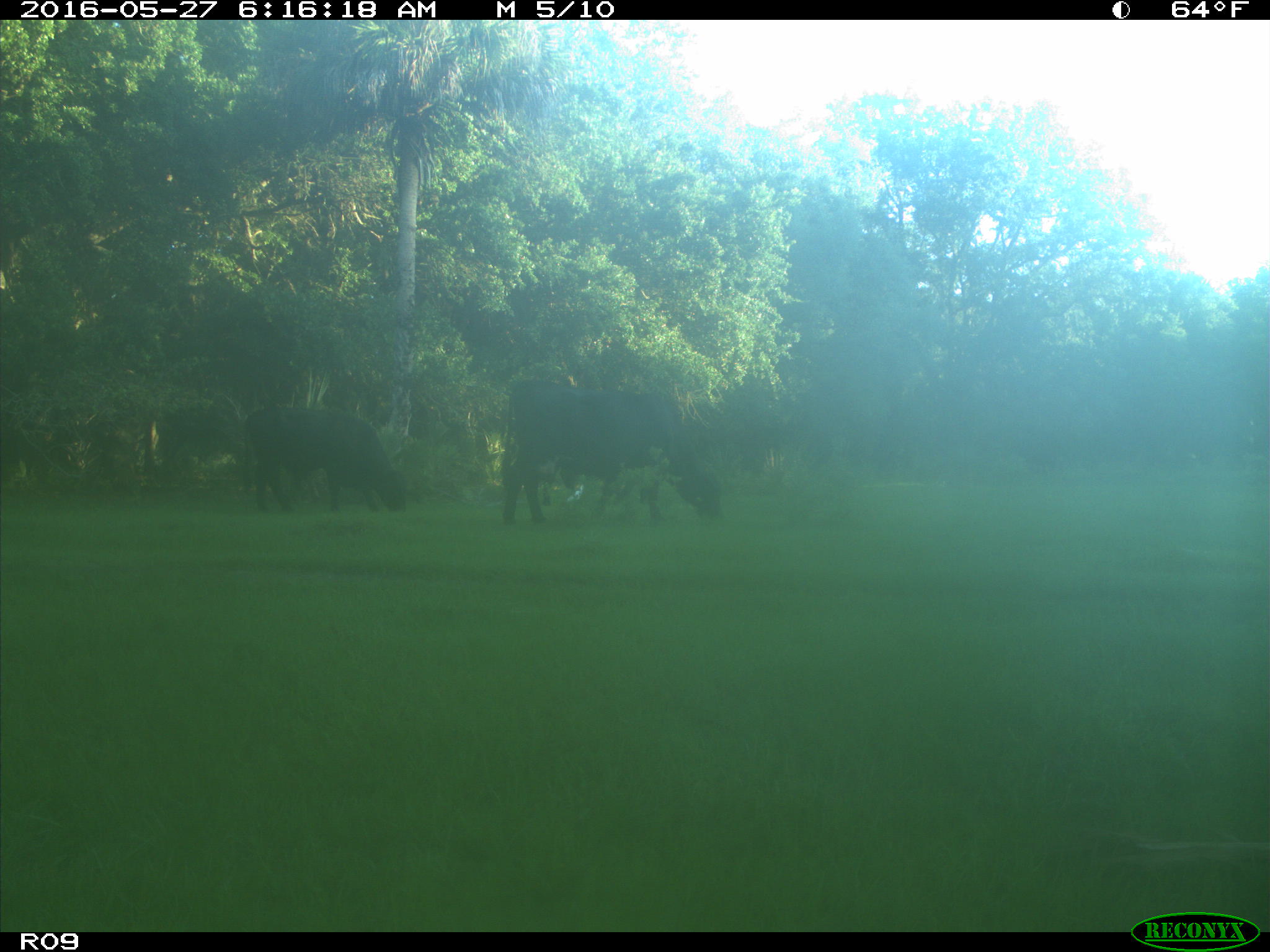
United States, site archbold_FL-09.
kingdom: Animalia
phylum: Chordata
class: Mammalia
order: Artiodactyla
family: Bovidae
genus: Bos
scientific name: Bos taurus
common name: domestic cow